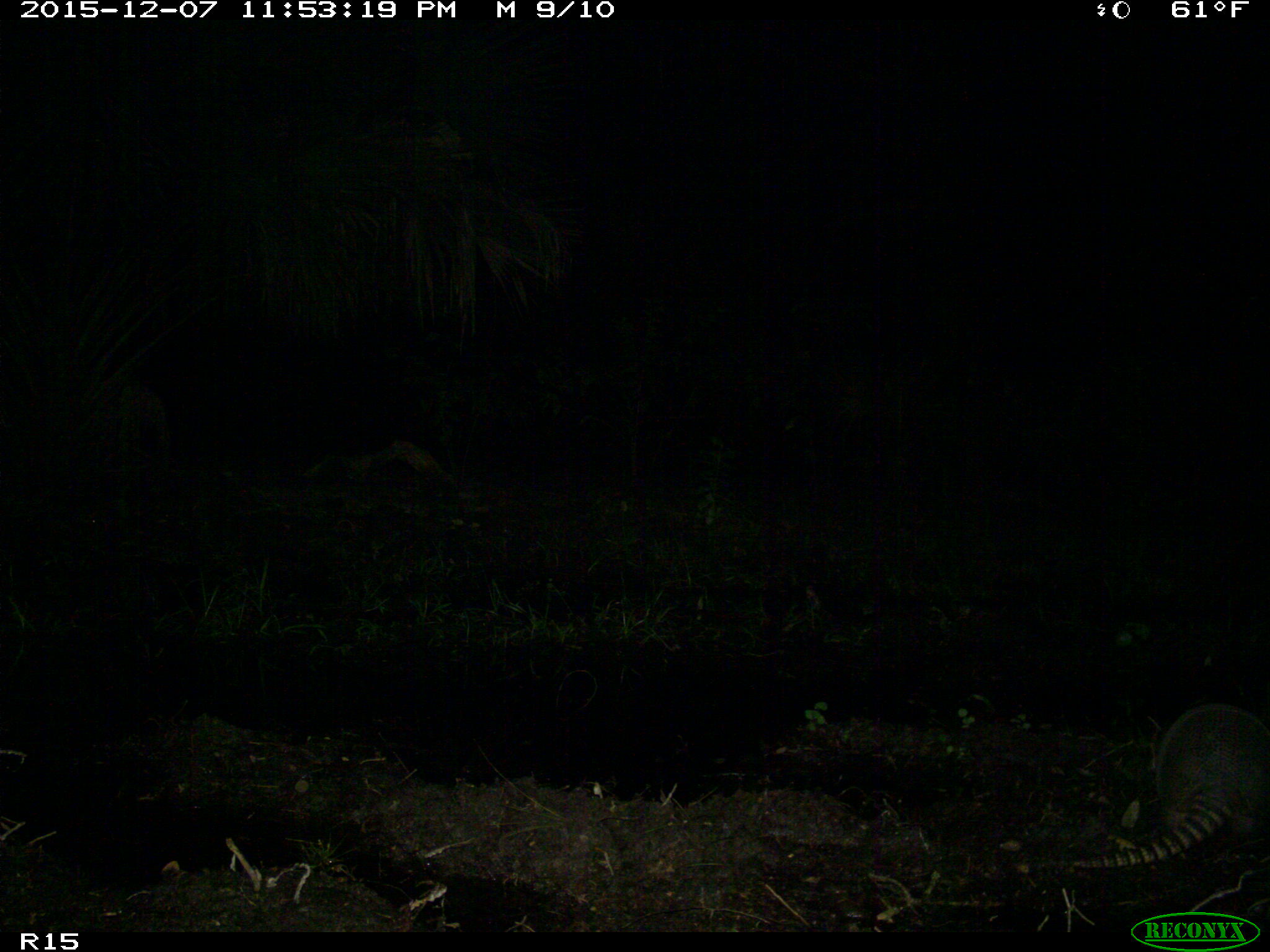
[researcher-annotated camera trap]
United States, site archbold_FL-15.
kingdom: Animalia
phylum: Chordata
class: Mammalia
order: Cingulata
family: Dasypodidae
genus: Dasypus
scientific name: Dasypus novemcinctus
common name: nine-banded armadillo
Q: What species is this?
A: Dasypus novemcinctus (nine-banded armadillo).